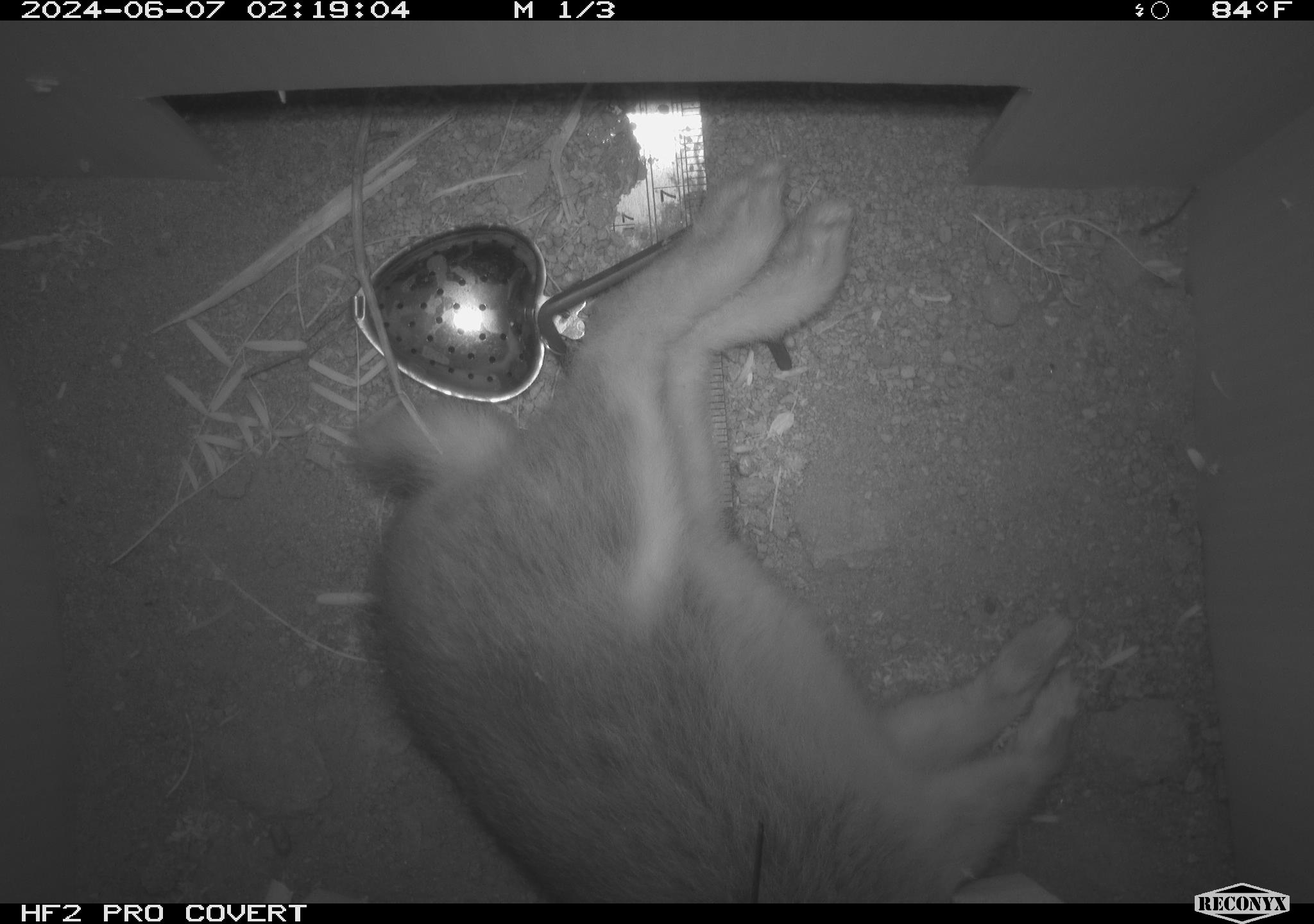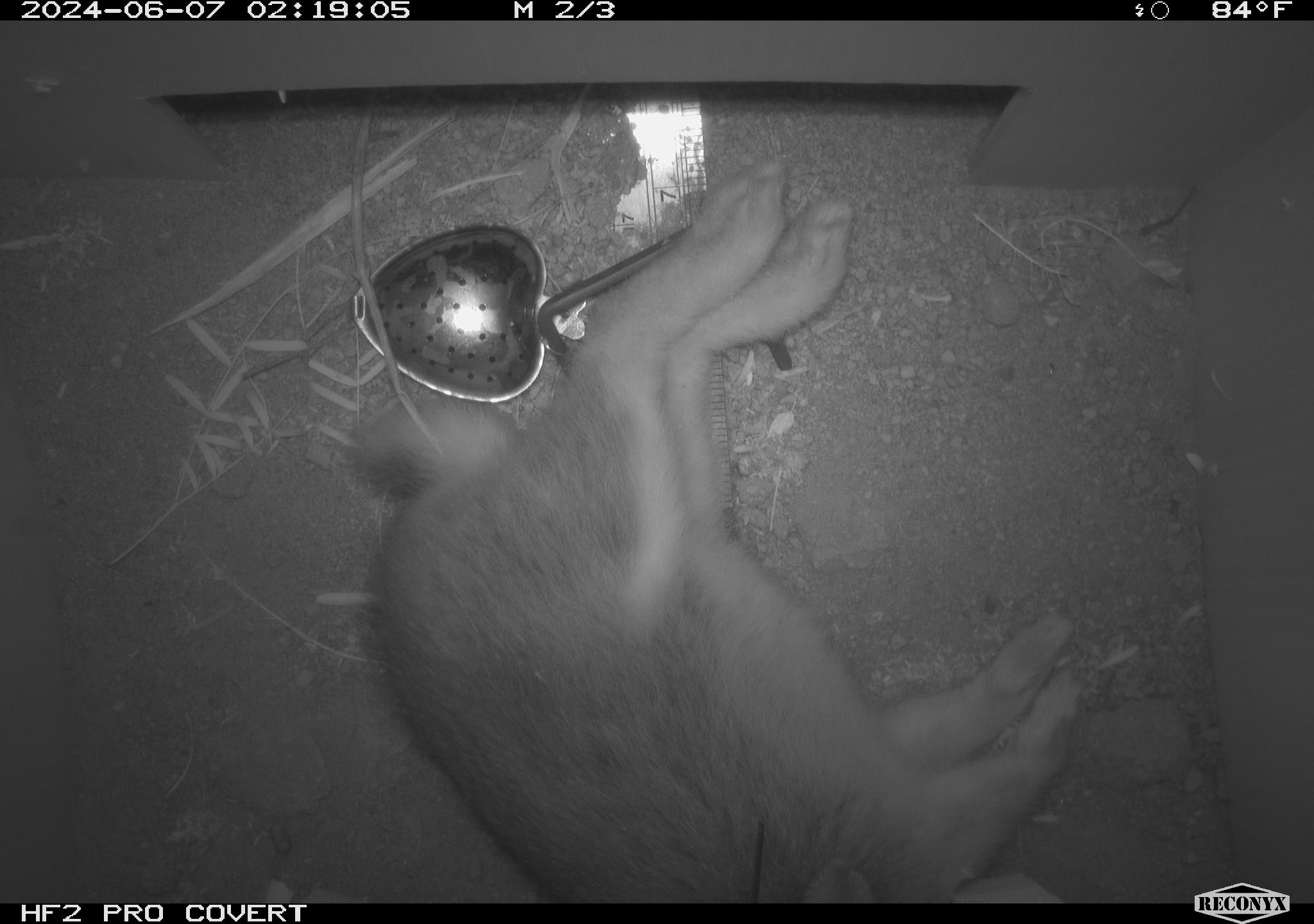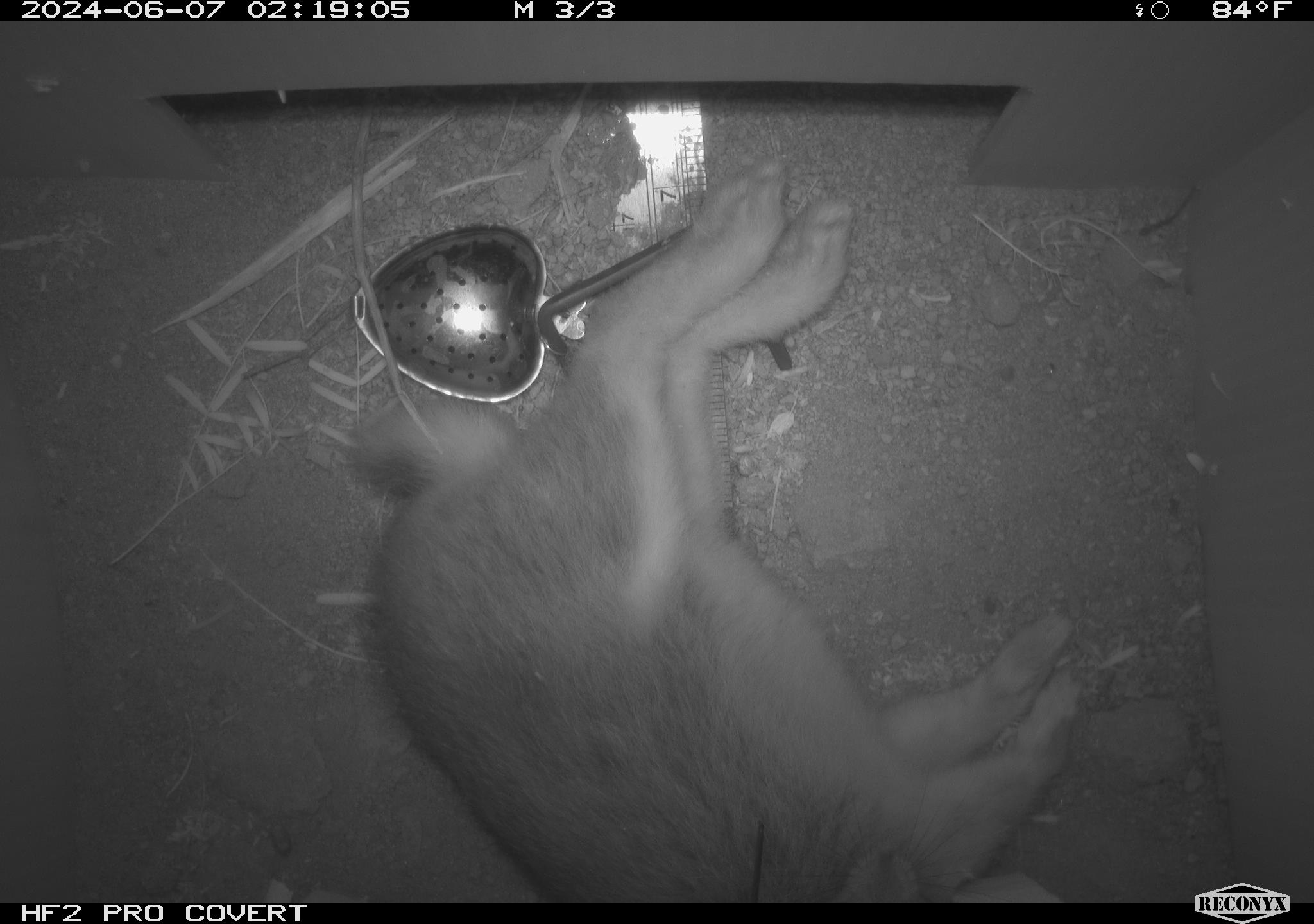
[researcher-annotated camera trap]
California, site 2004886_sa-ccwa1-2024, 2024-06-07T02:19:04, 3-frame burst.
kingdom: Animalia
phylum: Chordata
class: Mammalia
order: Lagomorpha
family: Leporidae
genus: Sylvilagus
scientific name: Sylvilagus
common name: cottontail rabbits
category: sylvilagus species